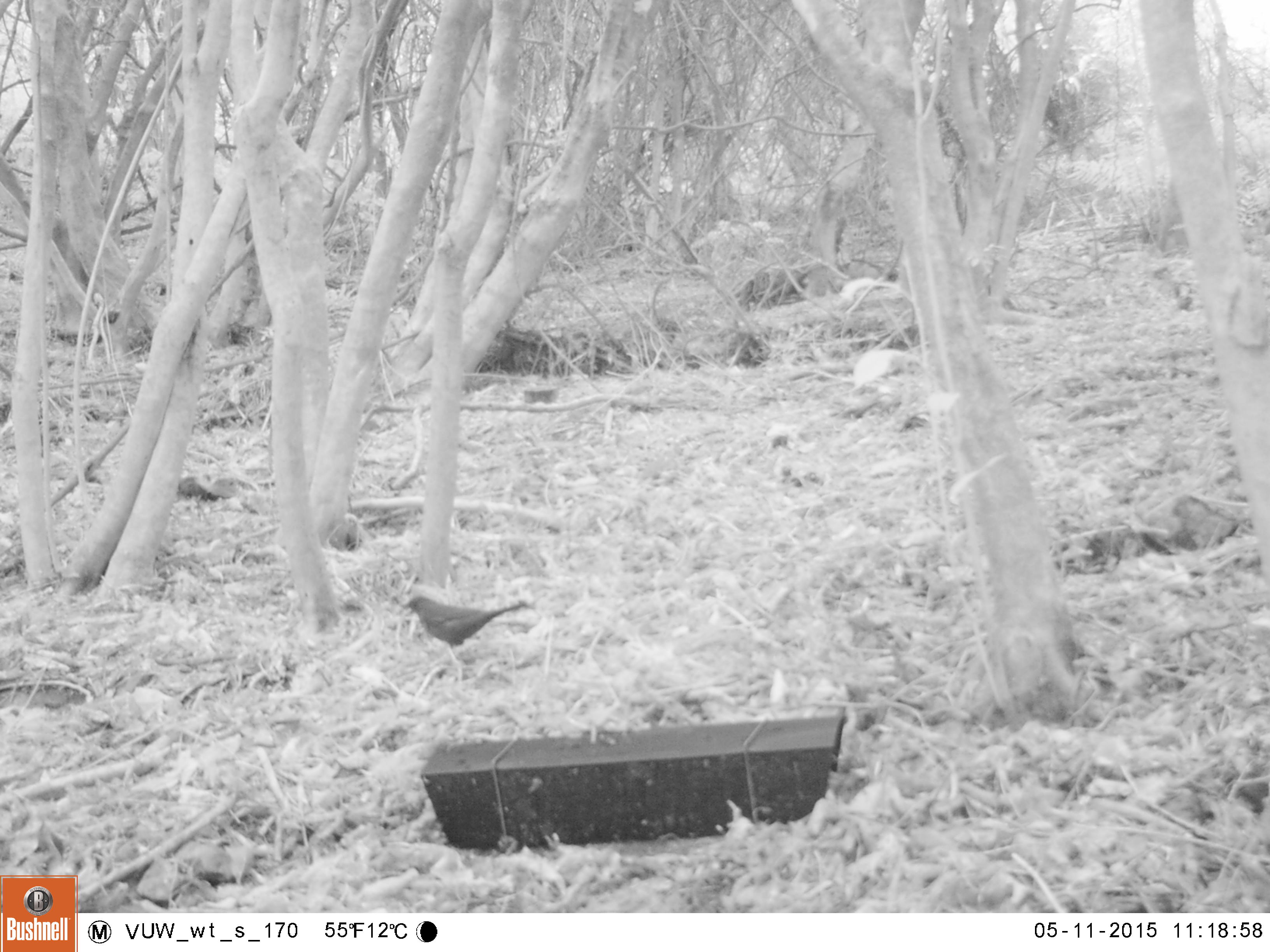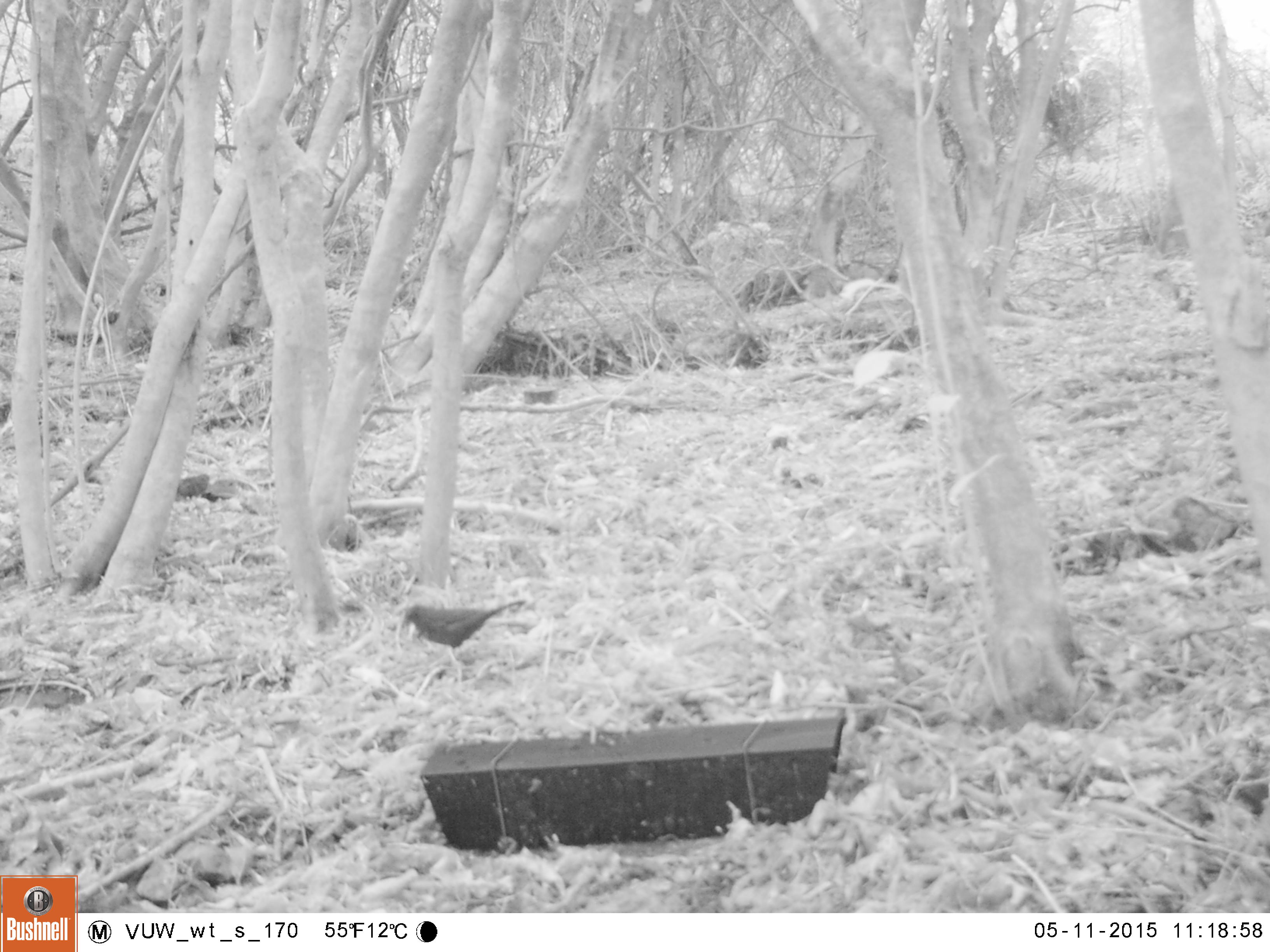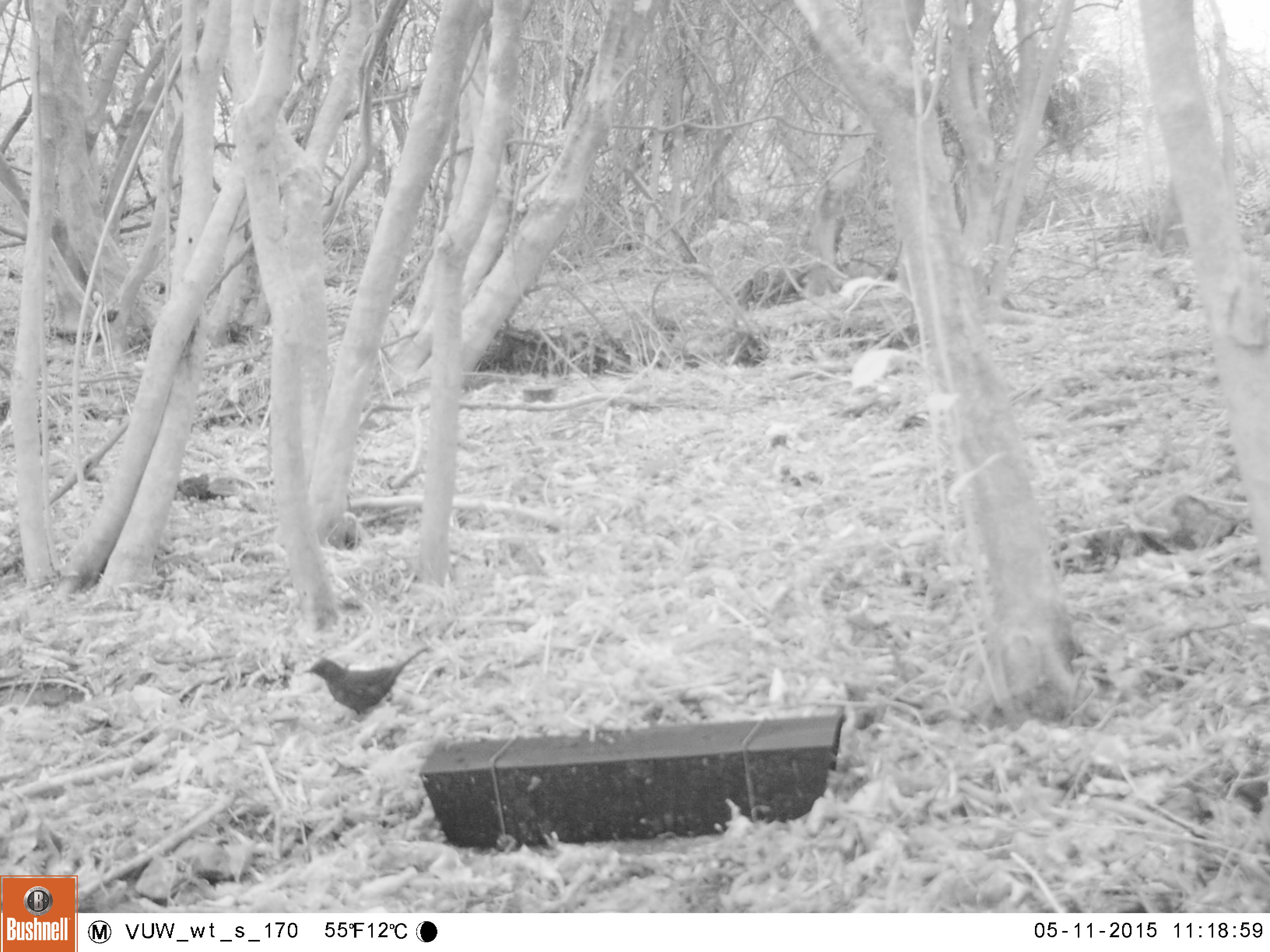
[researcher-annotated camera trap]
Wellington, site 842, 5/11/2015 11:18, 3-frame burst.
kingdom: Animalia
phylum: Chordata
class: Aves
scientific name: Aves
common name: bird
Bird (Aves).